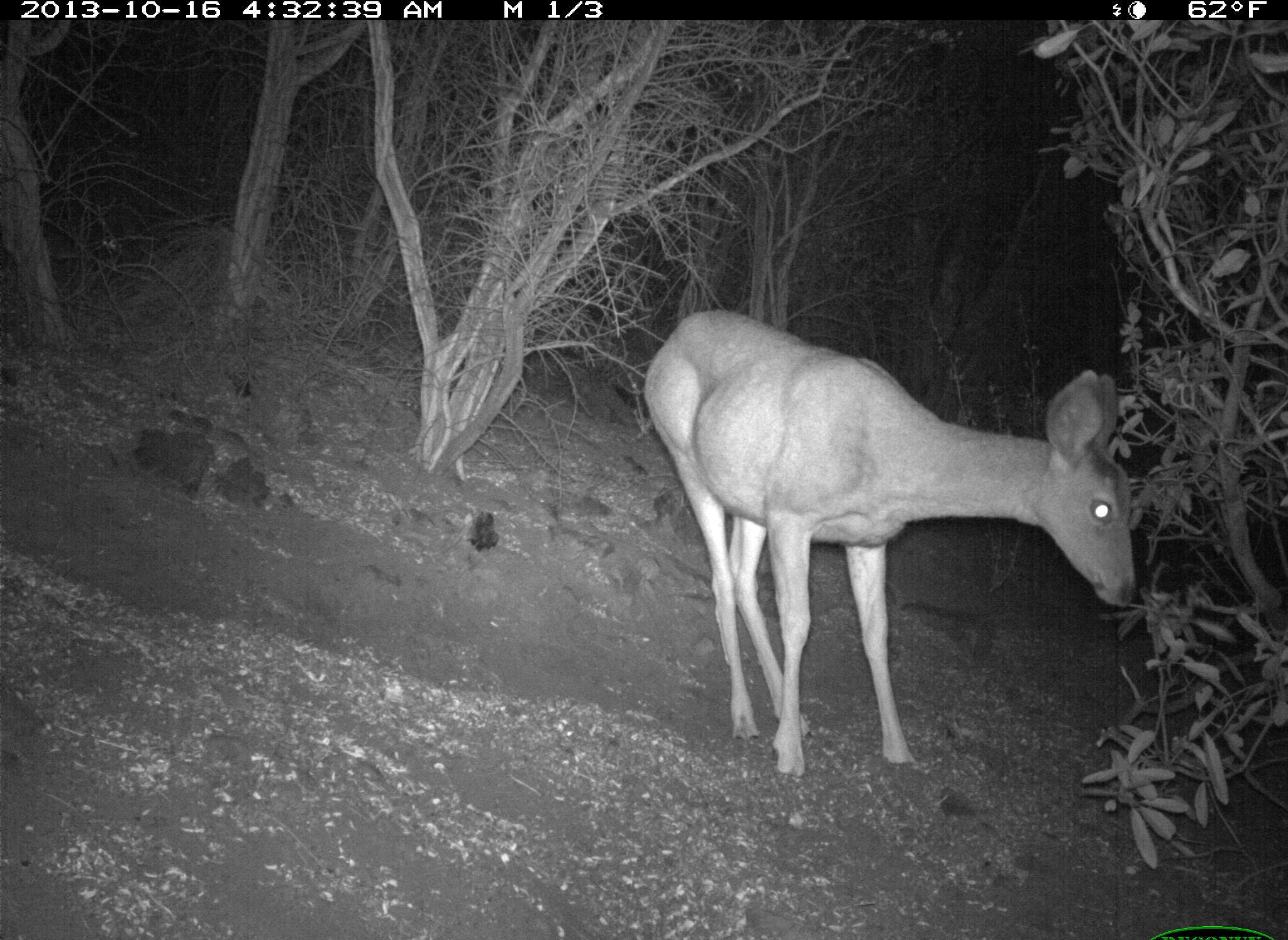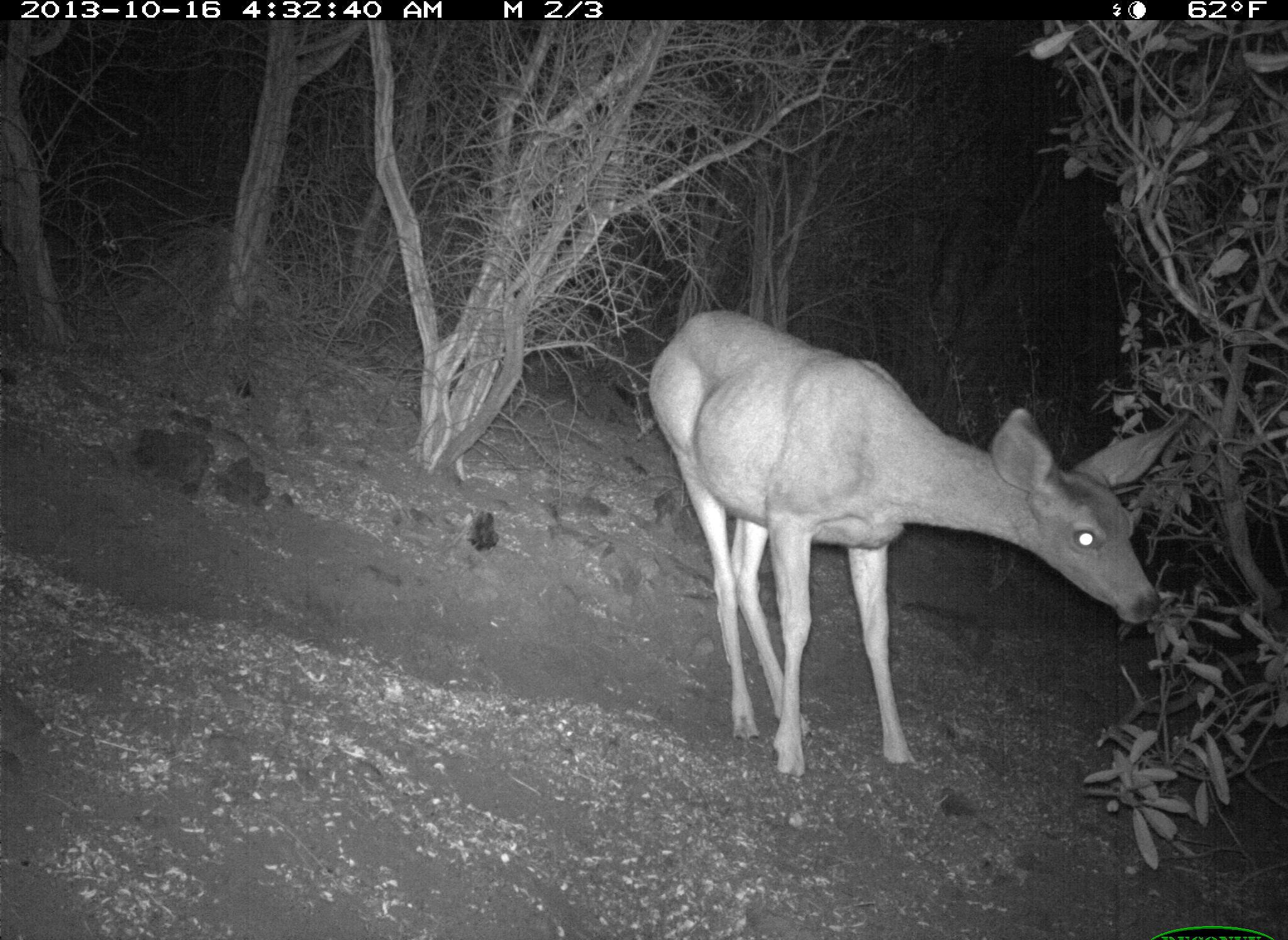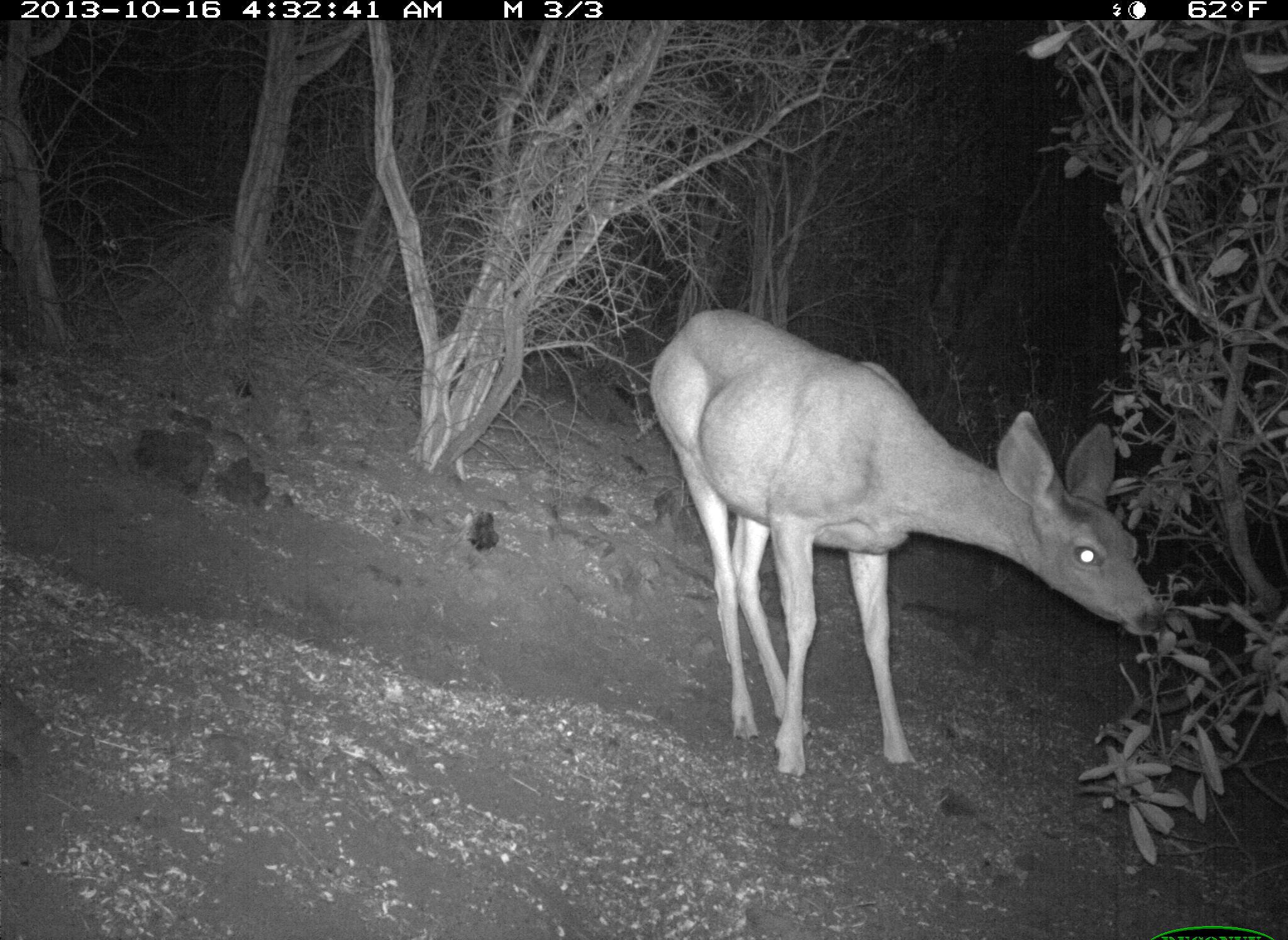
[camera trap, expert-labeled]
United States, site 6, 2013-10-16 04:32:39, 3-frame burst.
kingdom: Animalia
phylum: Chordata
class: Mammalia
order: Artiodactyla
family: Cervidae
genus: Odocoileus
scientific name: Odocoileus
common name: deer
Deer (Odocoileus).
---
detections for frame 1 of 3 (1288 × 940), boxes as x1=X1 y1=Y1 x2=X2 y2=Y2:
deer: x1=645 y1=308 x2=1143 y2=785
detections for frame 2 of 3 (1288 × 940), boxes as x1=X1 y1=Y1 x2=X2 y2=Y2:
deer: x1=645 y1=312 x2=1194 y2=786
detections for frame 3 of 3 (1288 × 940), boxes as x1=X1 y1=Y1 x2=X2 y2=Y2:
deer: x1=650 y1=308 x2=1174 y2=784